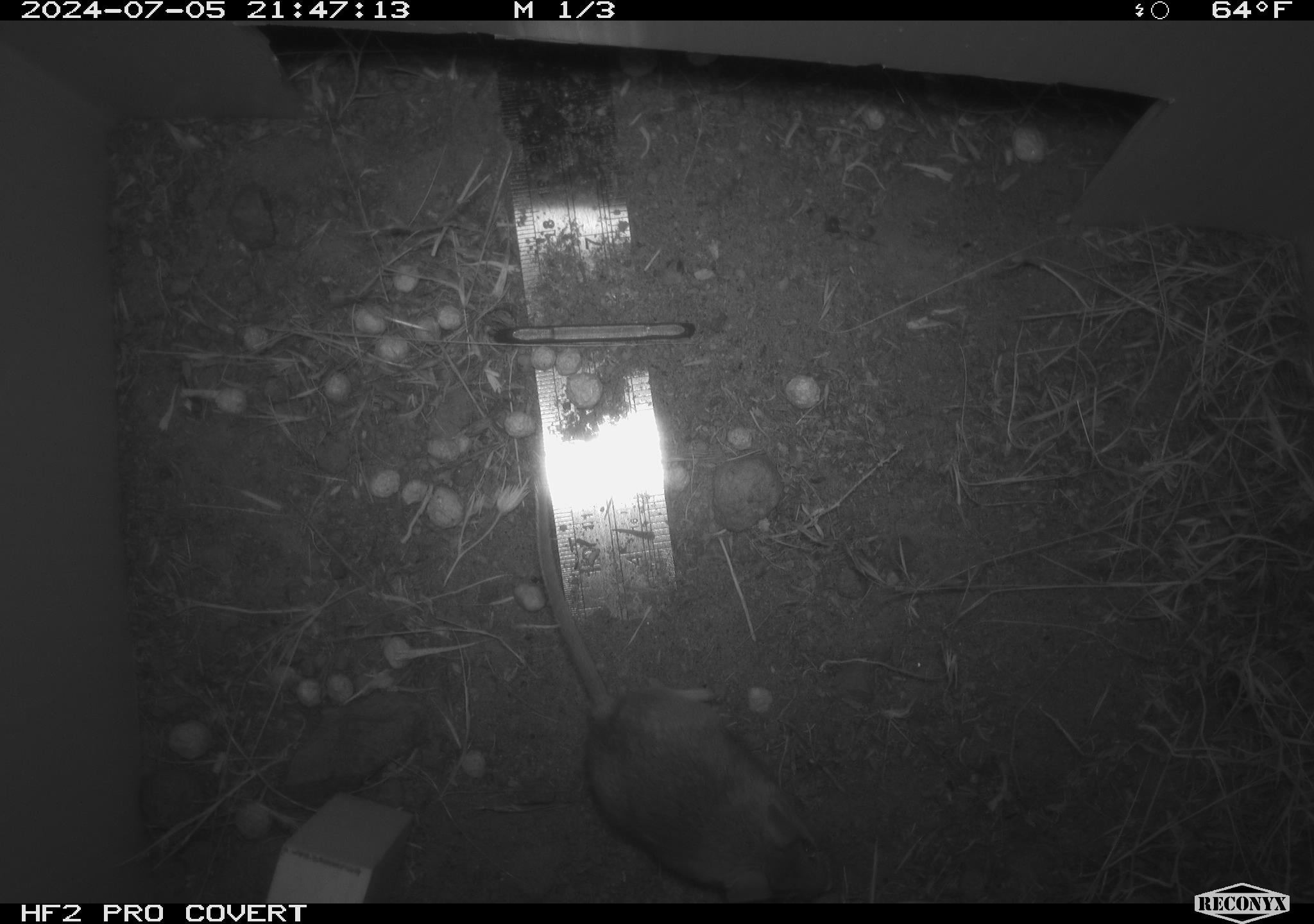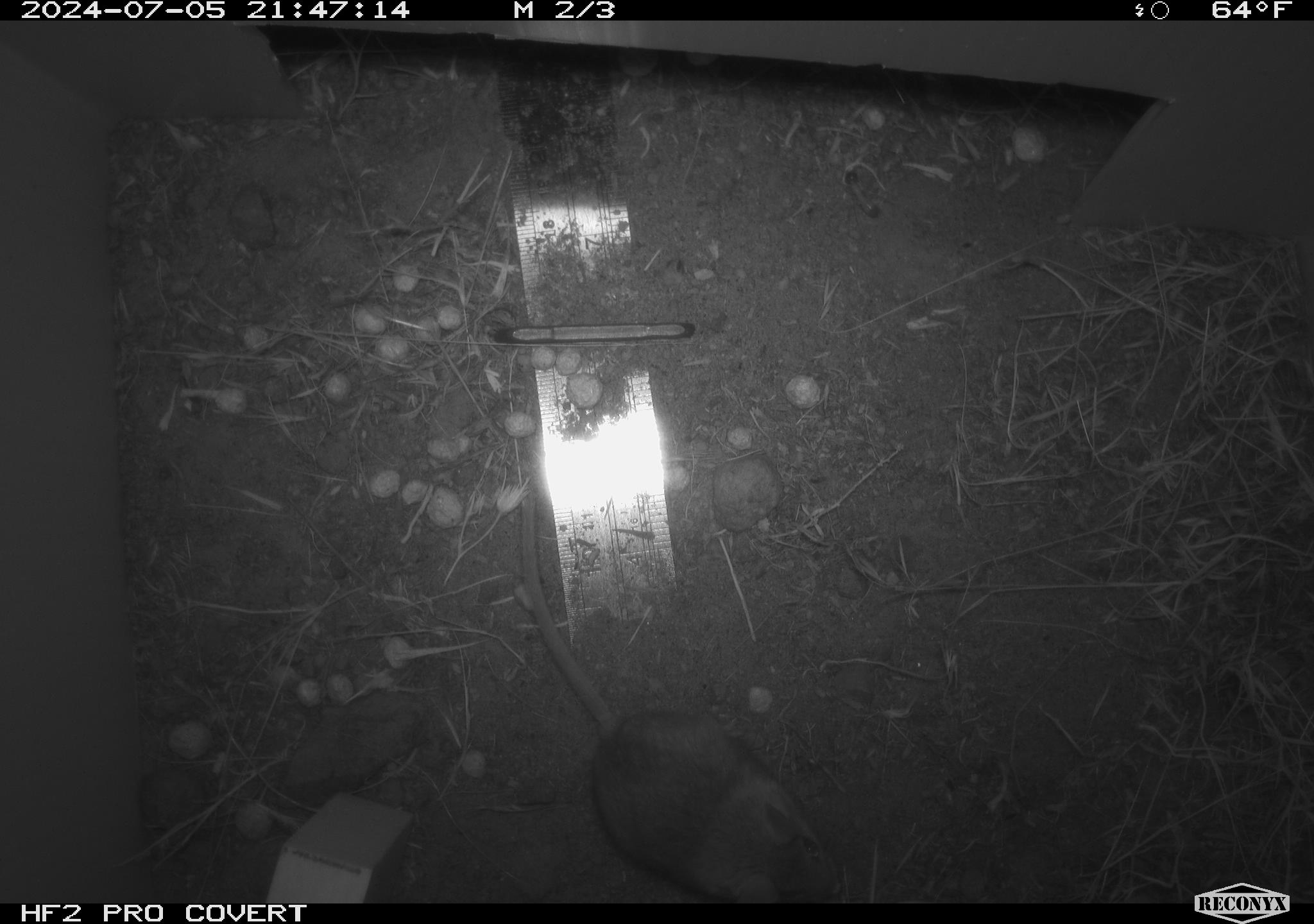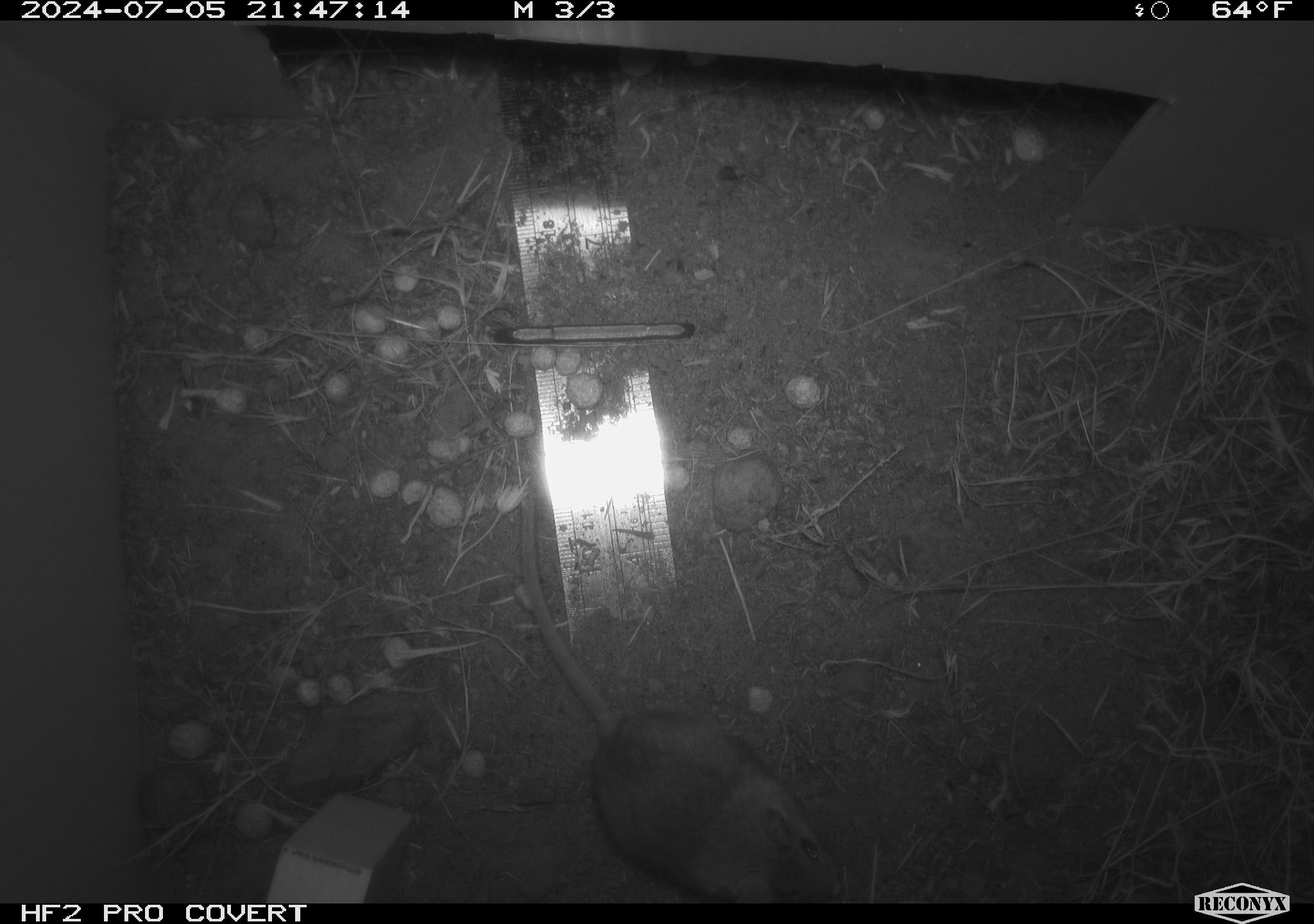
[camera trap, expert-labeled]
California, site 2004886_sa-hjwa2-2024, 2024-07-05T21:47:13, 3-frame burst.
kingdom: Animalia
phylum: Chordata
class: Mammalia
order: Rodentia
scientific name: Rodentia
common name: rodent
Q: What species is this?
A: Rodent (Rodentia).